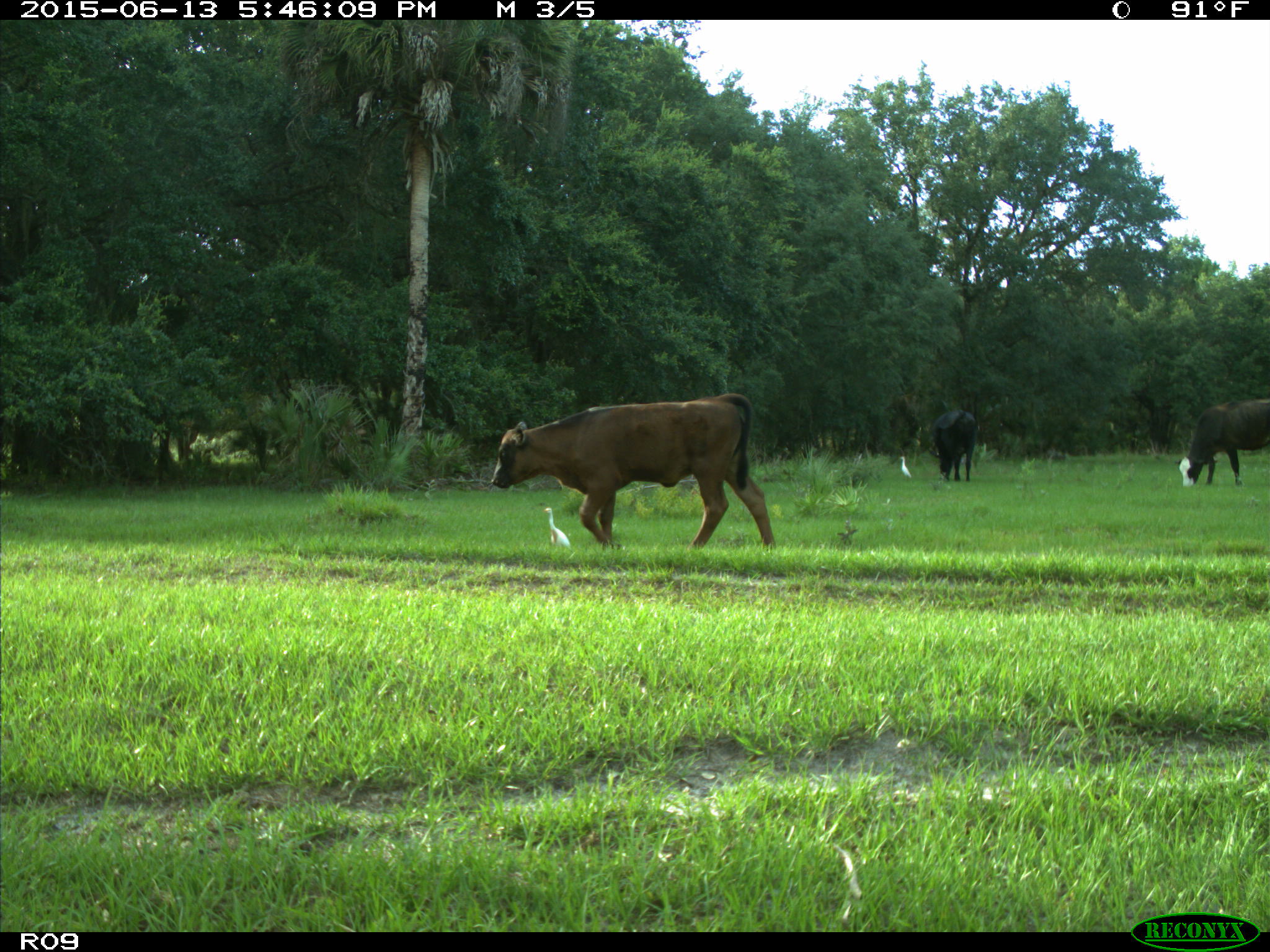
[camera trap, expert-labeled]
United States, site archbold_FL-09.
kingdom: Animalia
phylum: Chordata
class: Mammalia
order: Artiodactyla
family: Bovidae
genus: Bos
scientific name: Bos taurus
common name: domestic cow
Bos taurus (domestic cow).